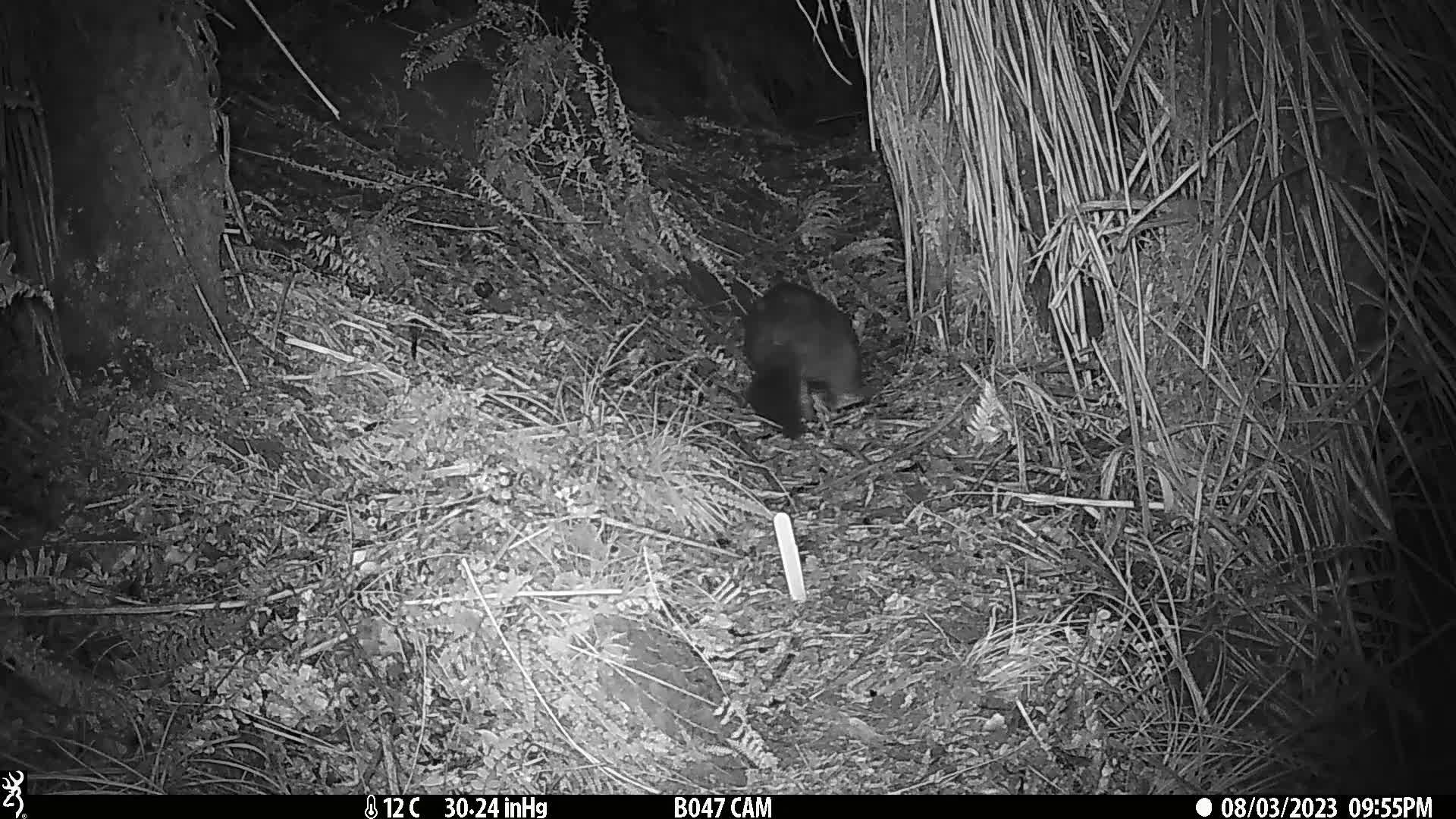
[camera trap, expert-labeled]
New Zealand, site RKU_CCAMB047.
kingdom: Animalia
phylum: Chordata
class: Mammalia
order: Diprotodontia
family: Phalangeridae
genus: Trichosurus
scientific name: Trichosurus vulpecula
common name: common brushtail possum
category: possum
Possum (common brushtail possum) (Trichosurus vulpecula).